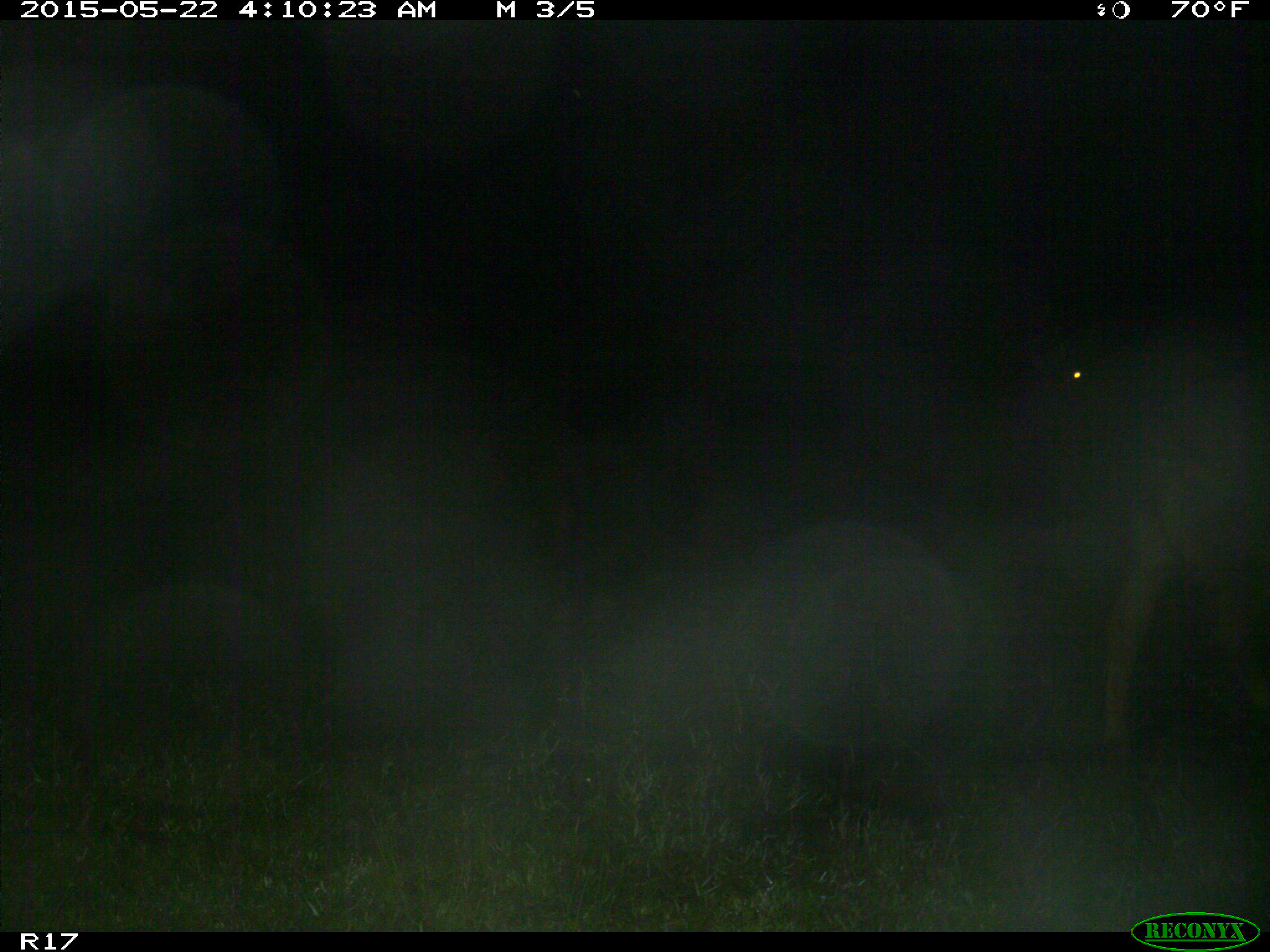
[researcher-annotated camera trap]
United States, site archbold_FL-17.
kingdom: Animalia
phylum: Chordata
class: Mammalia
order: Artiodactyla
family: Bovidae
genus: Bos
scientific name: Bos taurus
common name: domestic cow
Bos taurus (domestic cow).